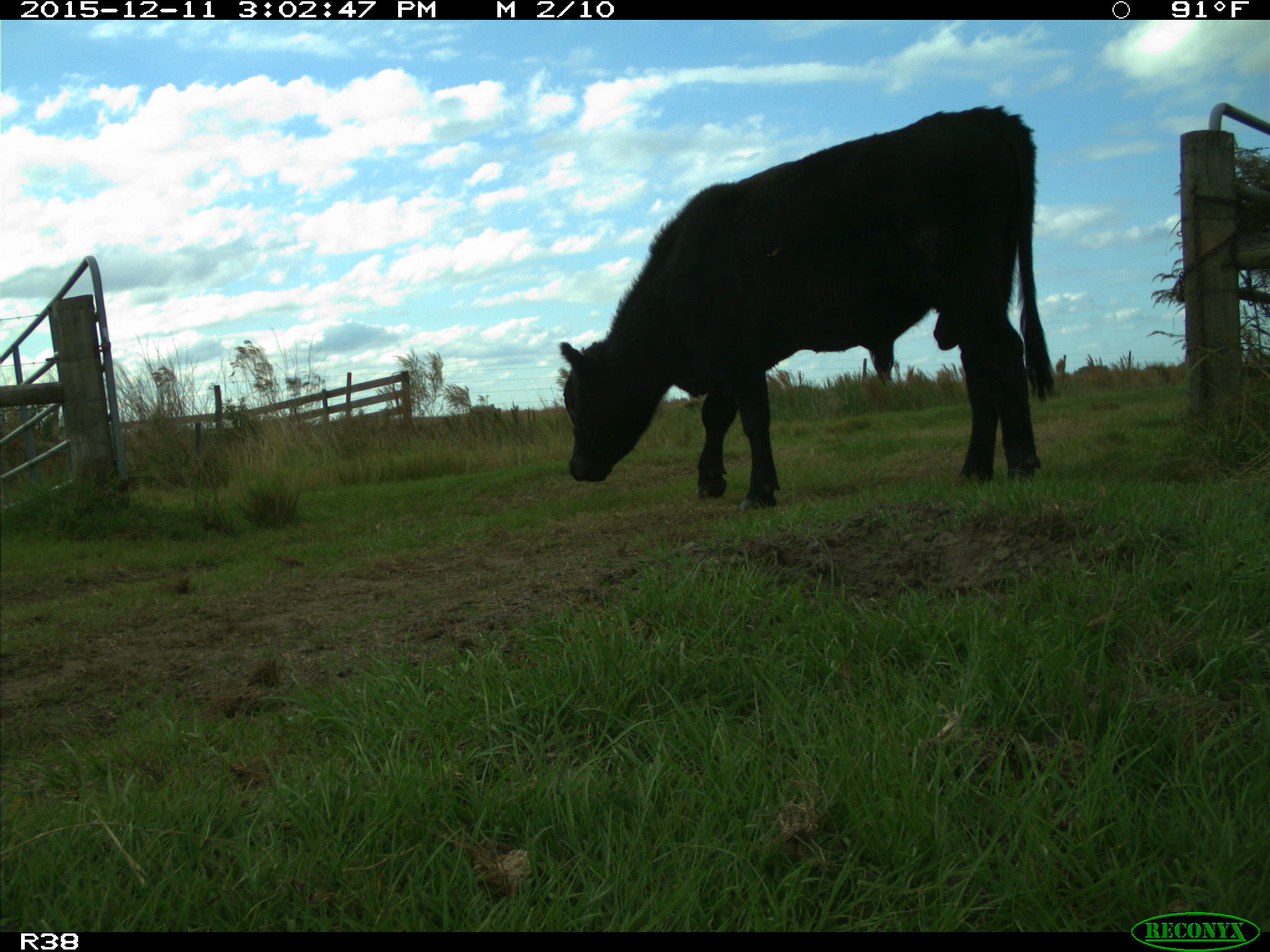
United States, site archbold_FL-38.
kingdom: Animalia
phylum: Chordata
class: Mammalia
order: Artiodactyla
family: Bovidae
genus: Bos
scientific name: Bos taurus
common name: domestic cow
Bos taurus (domestic cow).